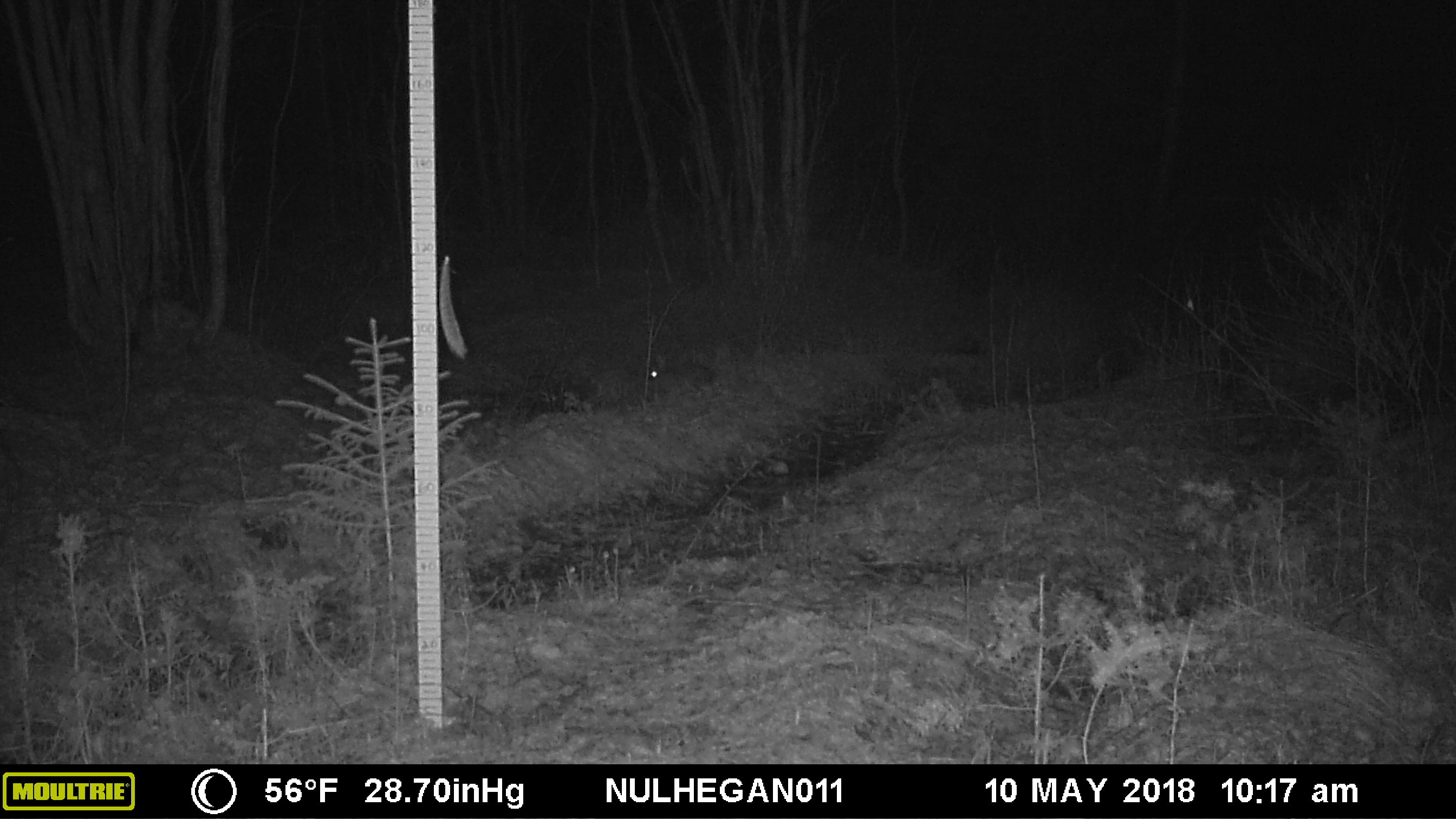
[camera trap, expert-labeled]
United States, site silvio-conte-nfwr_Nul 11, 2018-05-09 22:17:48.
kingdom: Animalia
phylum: Chordata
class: Mammalia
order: Lagomorpha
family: Leporidae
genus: Lepus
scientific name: Lepus americanus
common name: snowshoe hare